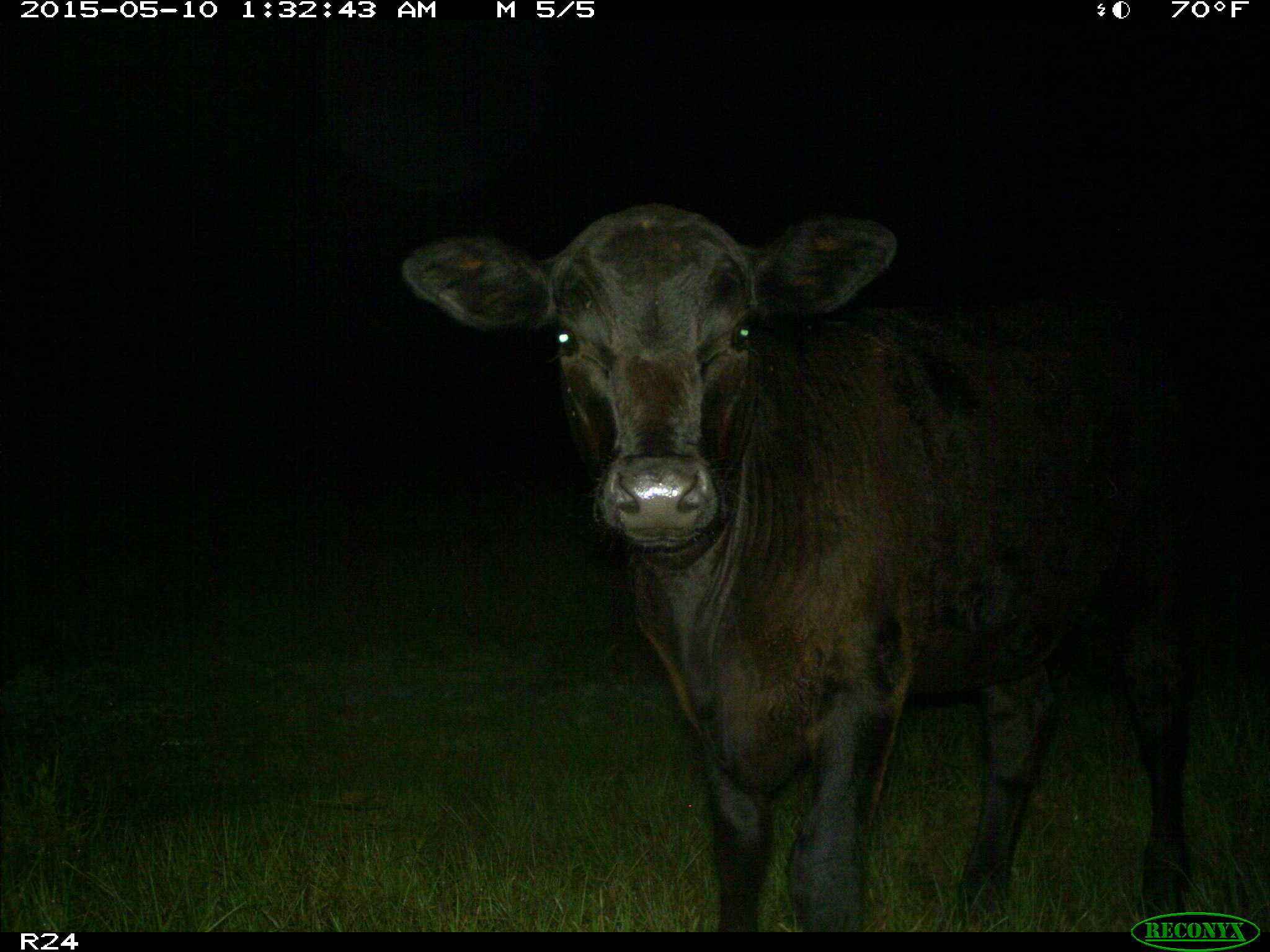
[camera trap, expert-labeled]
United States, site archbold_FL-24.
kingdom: Animalia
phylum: Chordata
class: Mammalia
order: Artiodactyla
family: Bovidae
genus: Bos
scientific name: Bos taurus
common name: domestic cow